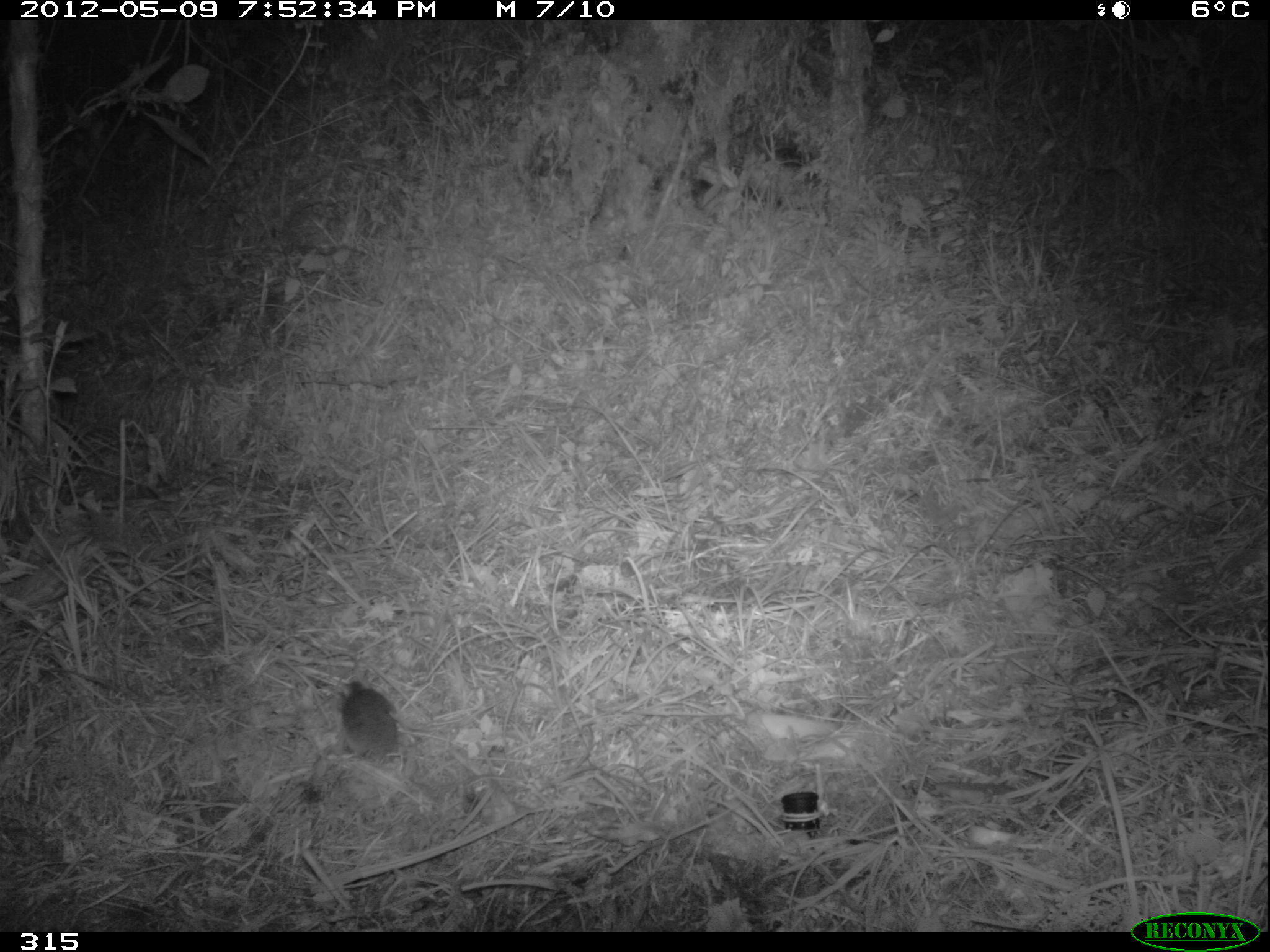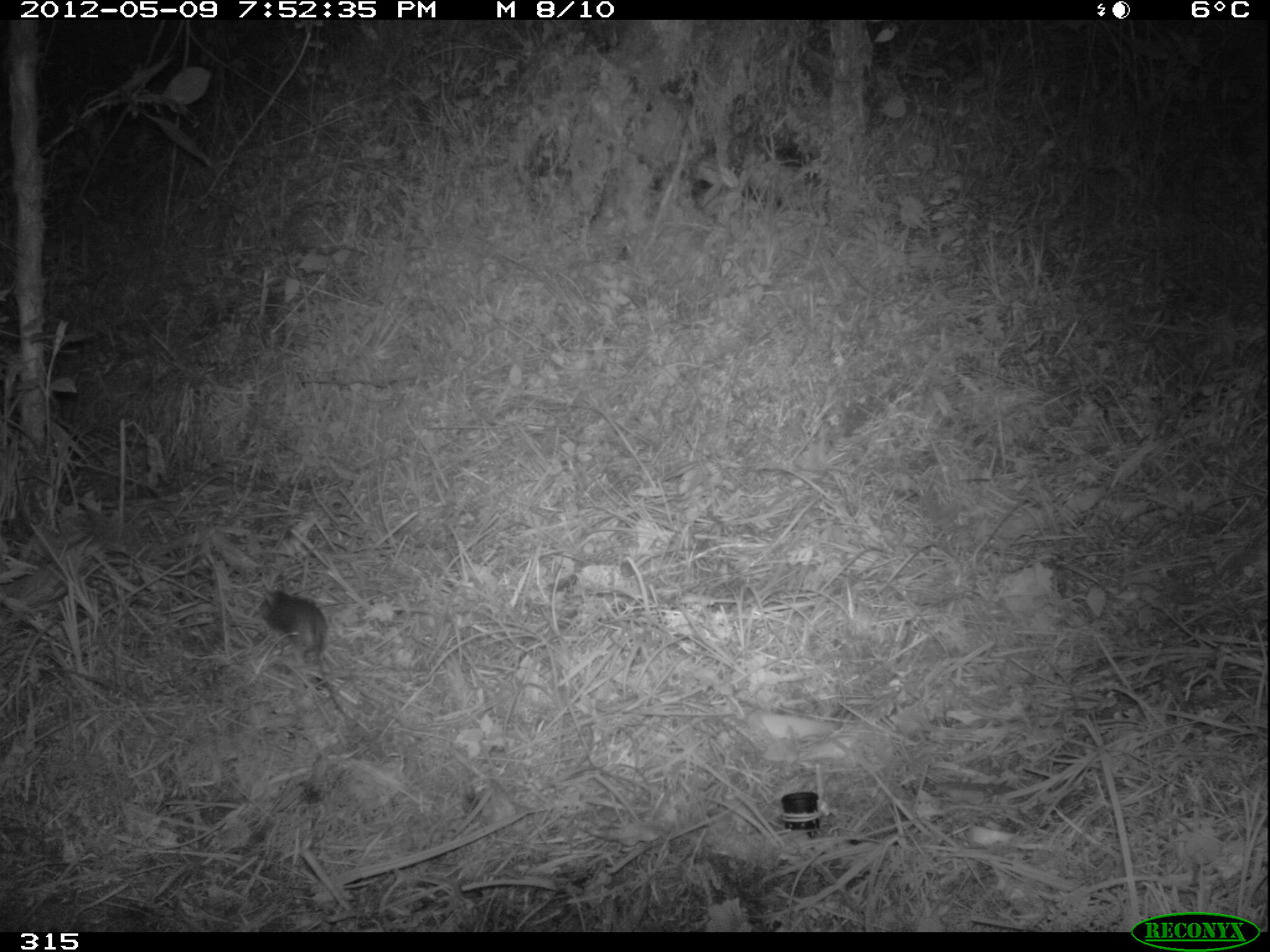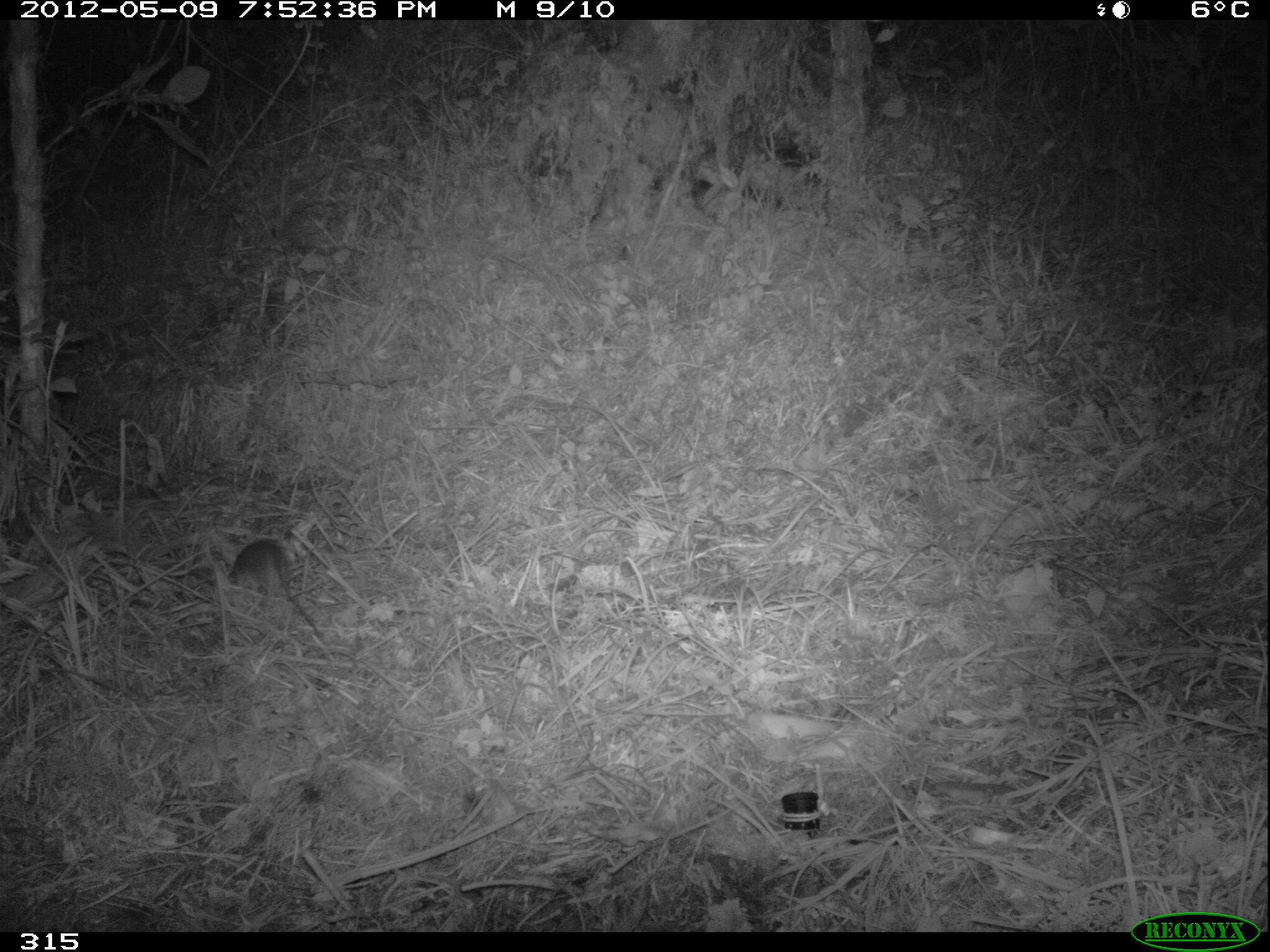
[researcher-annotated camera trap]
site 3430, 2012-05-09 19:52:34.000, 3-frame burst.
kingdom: Animalia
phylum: Chordata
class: Mammalia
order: Rodentia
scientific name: Rodentia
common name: rodents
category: unknown rodent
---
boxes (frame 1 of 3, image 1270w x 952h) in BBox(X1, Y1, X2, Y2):
unknown rodent: BBox(341, 680, 399, 765)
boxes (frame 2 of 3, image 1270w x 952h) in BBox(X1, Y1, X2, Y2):
unknown rodent: BBox(265, 591, 356, 728)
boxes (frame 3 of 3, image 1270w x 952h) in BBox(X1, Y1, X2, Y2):
unknown rodent: BBox(226, 541, 323, 638)